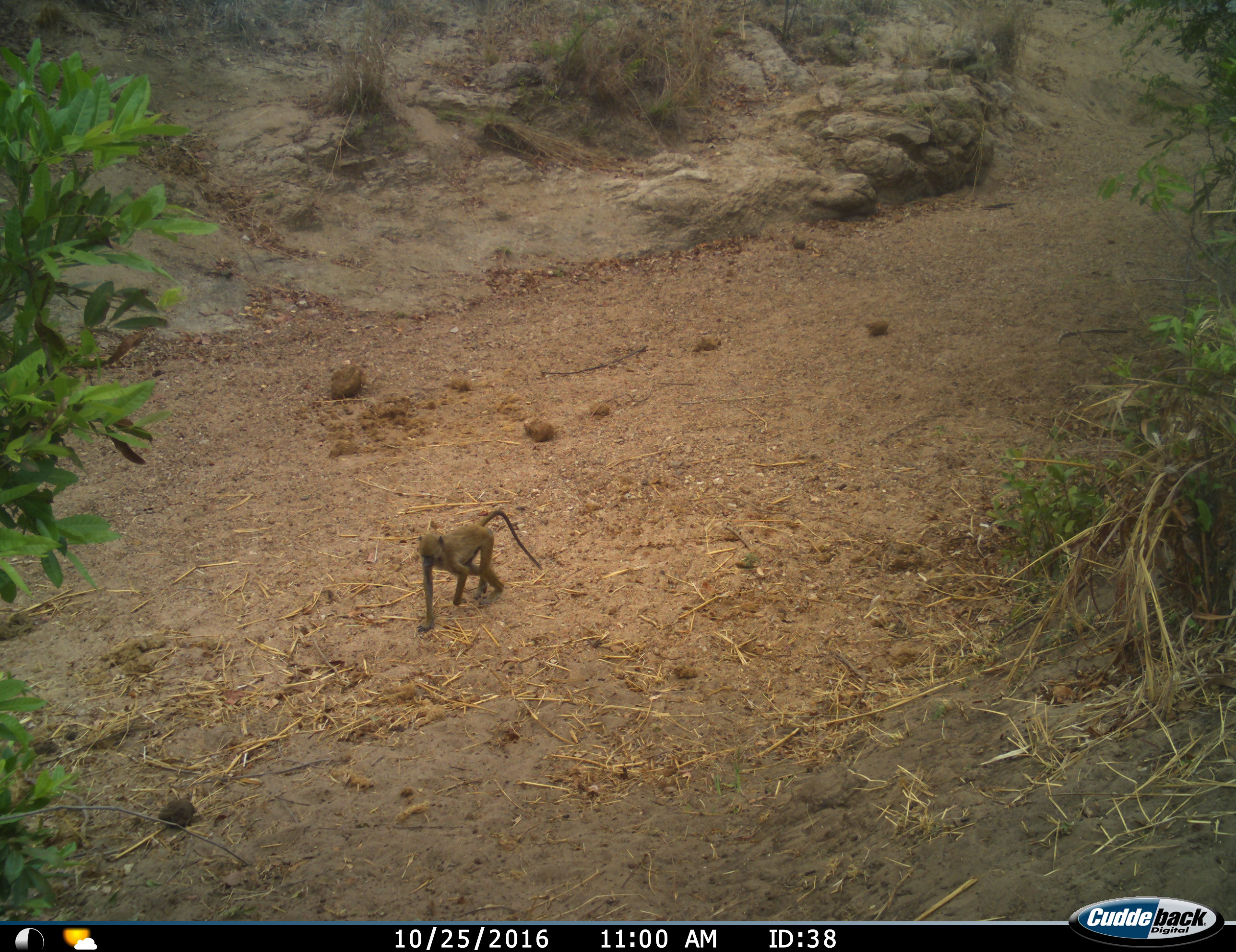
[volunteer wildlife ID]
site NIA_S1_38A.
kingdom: Animalia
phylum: Chordata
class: Mammalia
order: Primates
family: Cercopithecidae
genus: Papio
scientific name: Papio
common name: baboon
Baboon (Papio), count 1. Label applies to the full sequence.